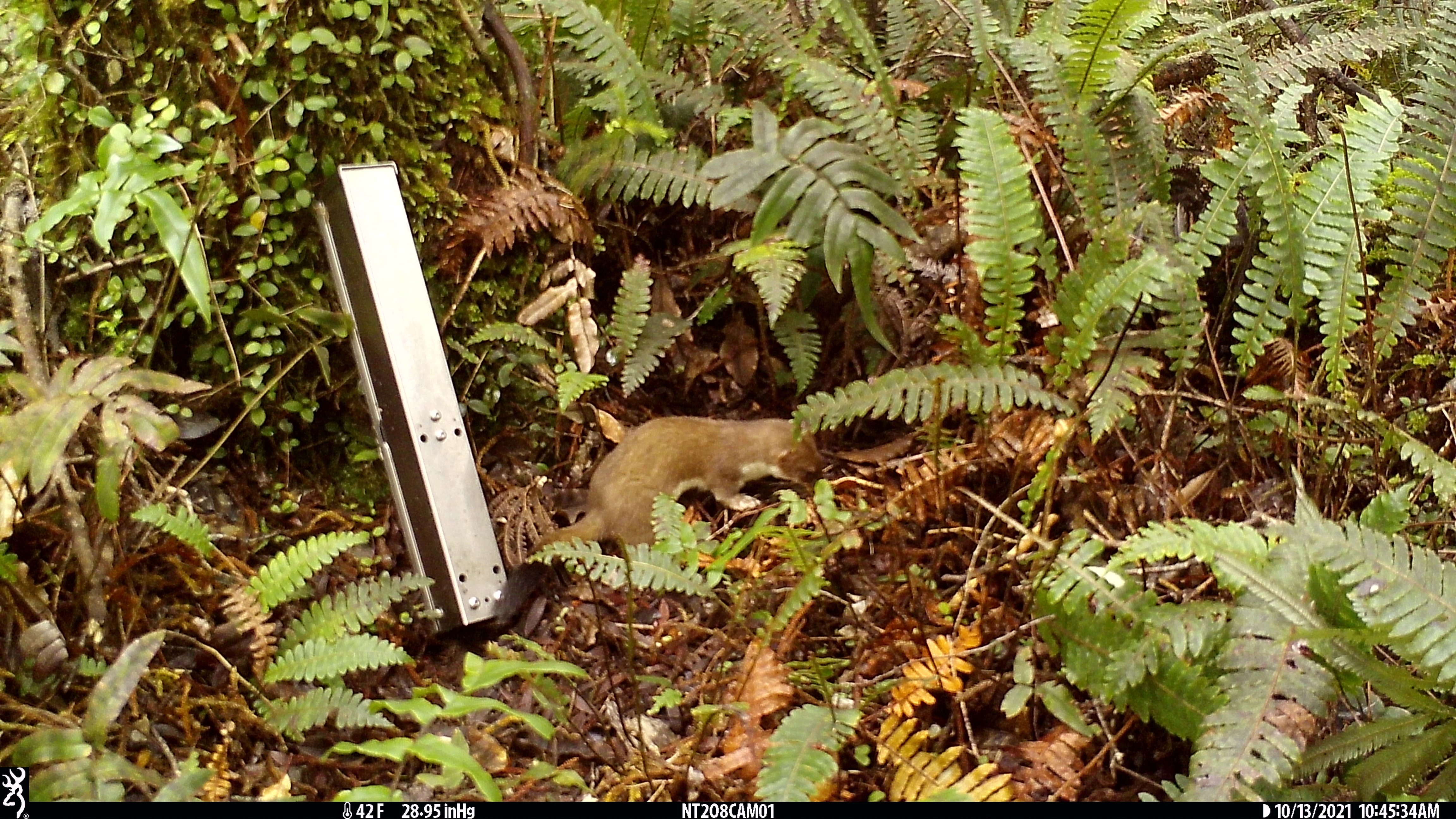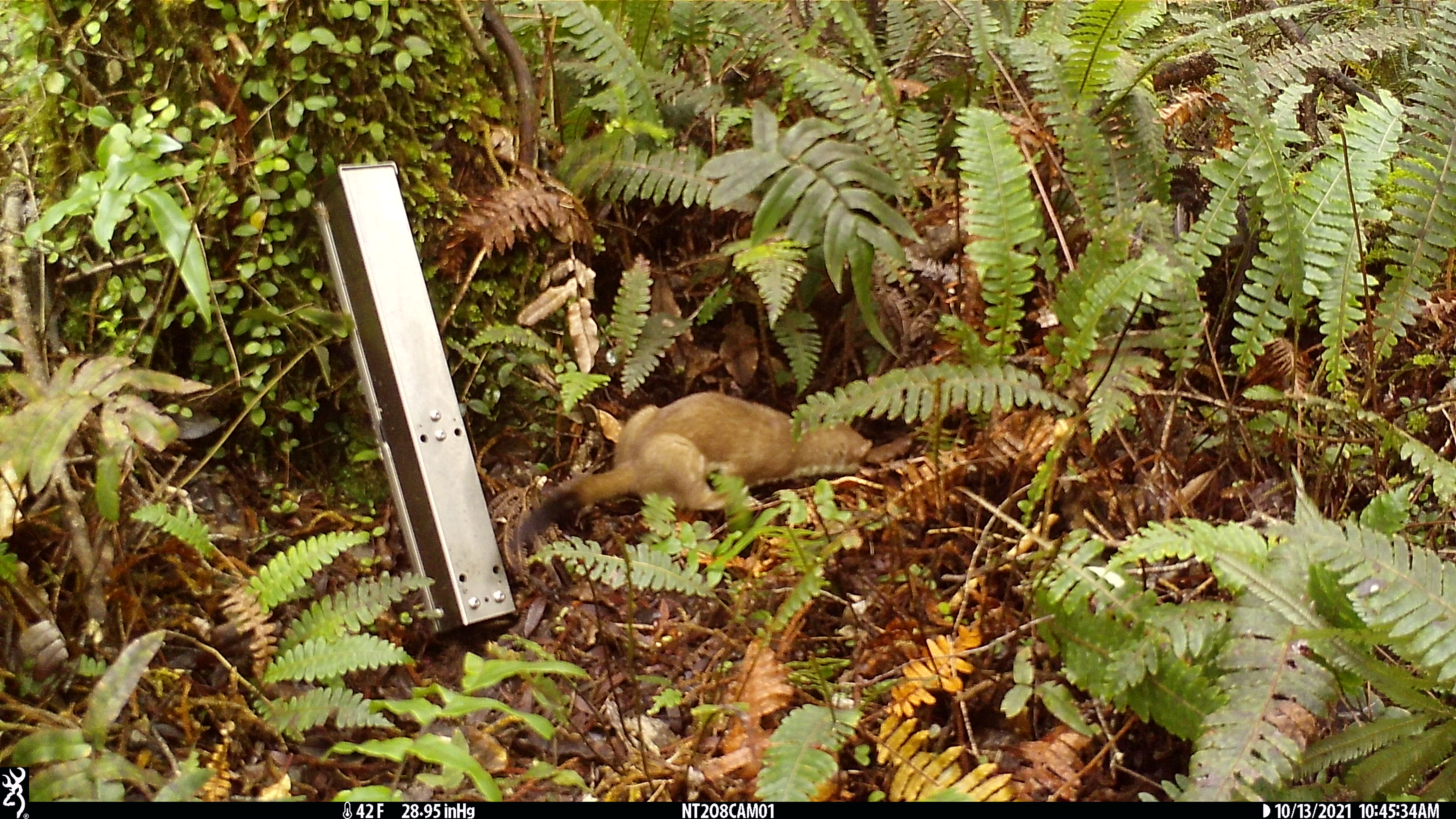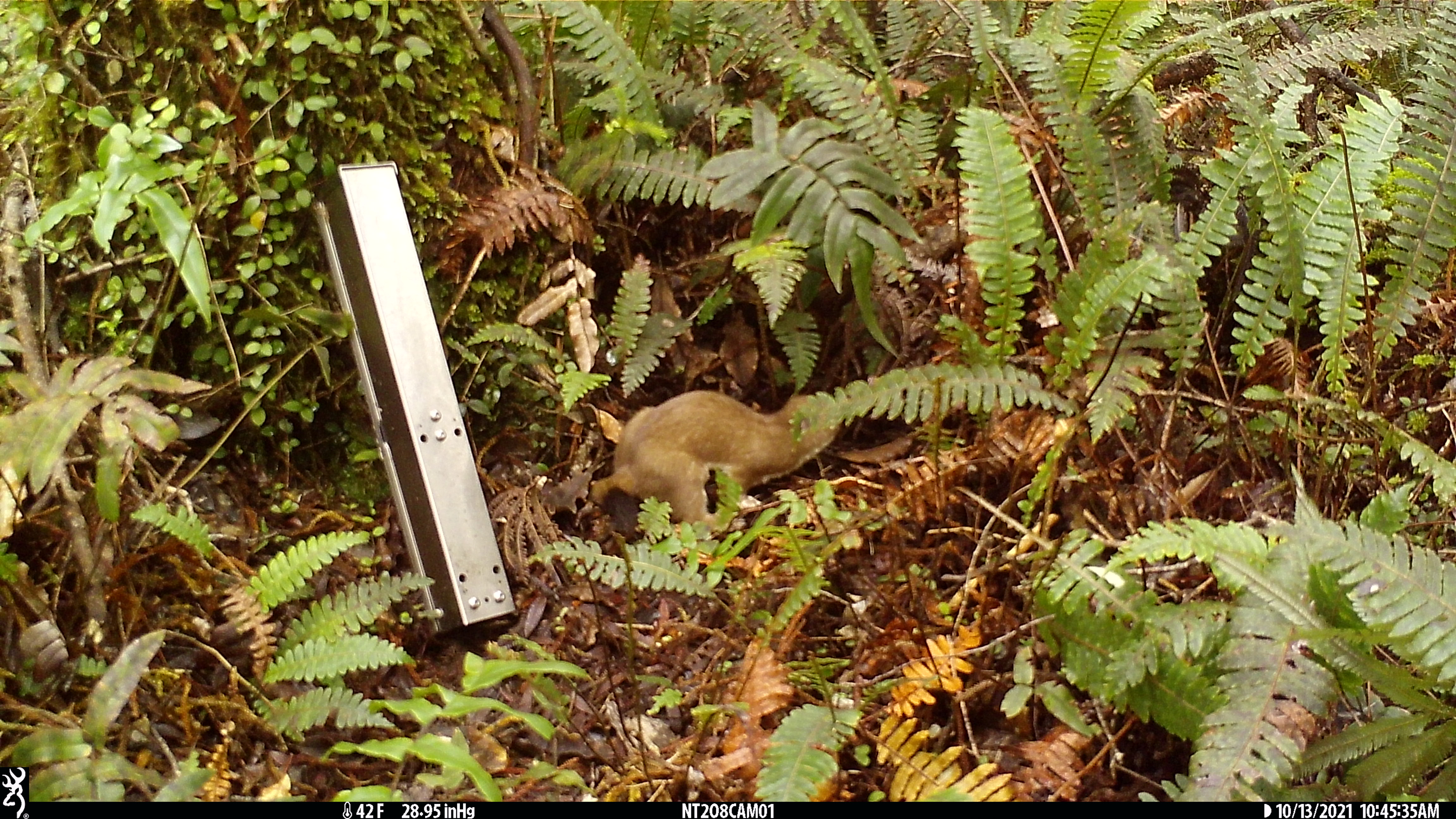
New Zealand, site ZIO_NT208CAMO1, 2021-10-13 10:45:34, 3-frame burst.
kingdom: Animalia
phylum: Chordata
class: Mammalia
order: Carnivora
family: Mustelidae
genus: Mustela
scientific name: Mustela erminea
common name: stoat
Stoat (Mustela erminea).